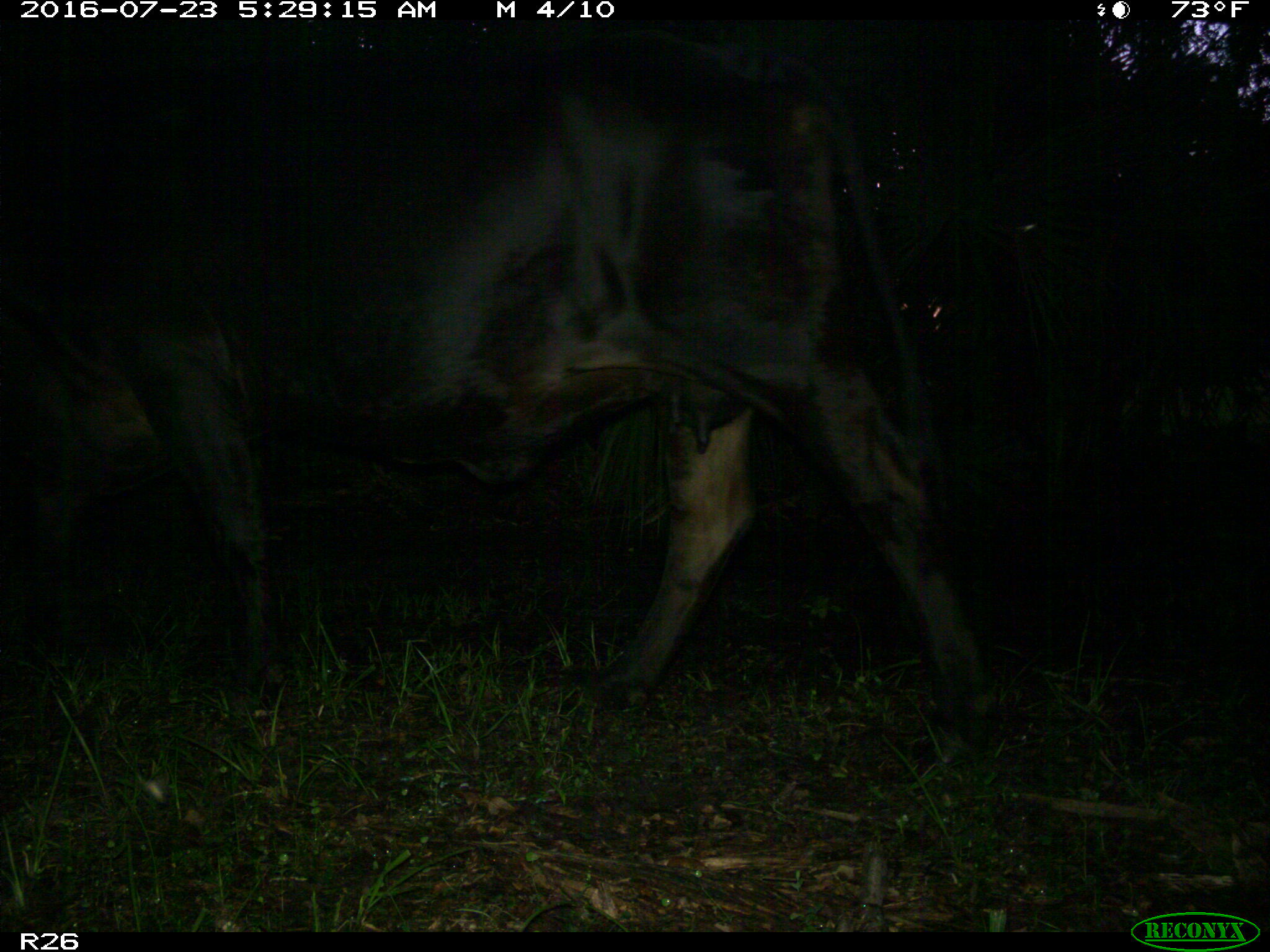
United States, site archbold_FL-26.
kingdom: Animalia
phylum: Chordata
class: Mammalia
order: Artiodactyla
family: Bovidae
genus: Bos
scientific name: Bos taurus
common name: domestic cow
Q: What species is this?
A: Bos taurus (domestic cow).